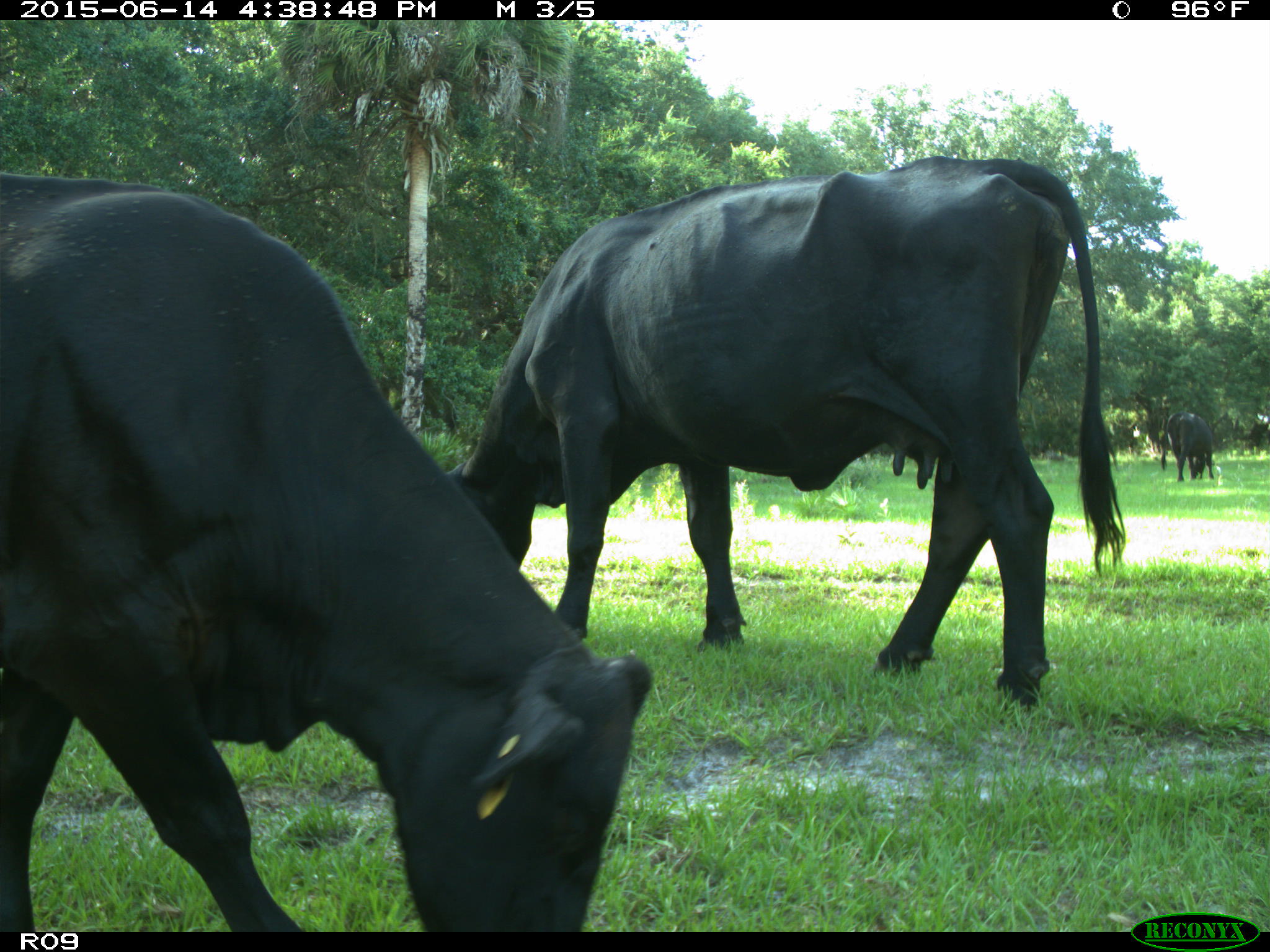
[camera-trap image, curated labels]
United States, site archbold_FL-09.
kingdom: Animalia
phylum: Chordata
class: Mammalia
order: Artiodactyla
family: Bovidae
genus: Bos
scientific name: Bos taurus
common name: domestic cow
Bos taurus (domestic cow).